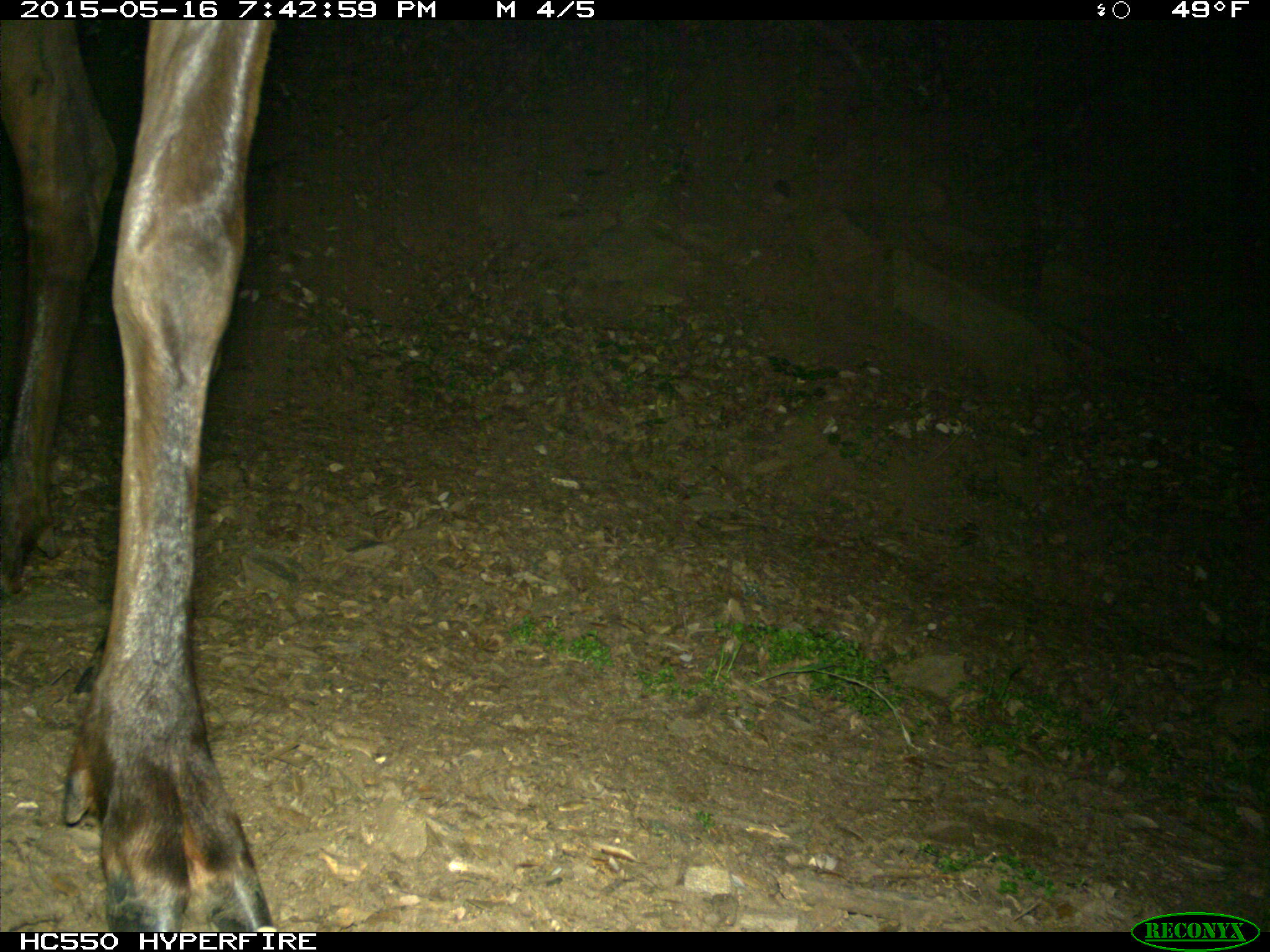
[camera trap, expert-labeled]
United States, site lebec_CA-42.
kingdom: Animalia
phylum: Chordata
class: Mammalia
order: Artiodactyla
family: Cervidae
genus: Cervus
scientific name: Cervus canadensis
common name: elk